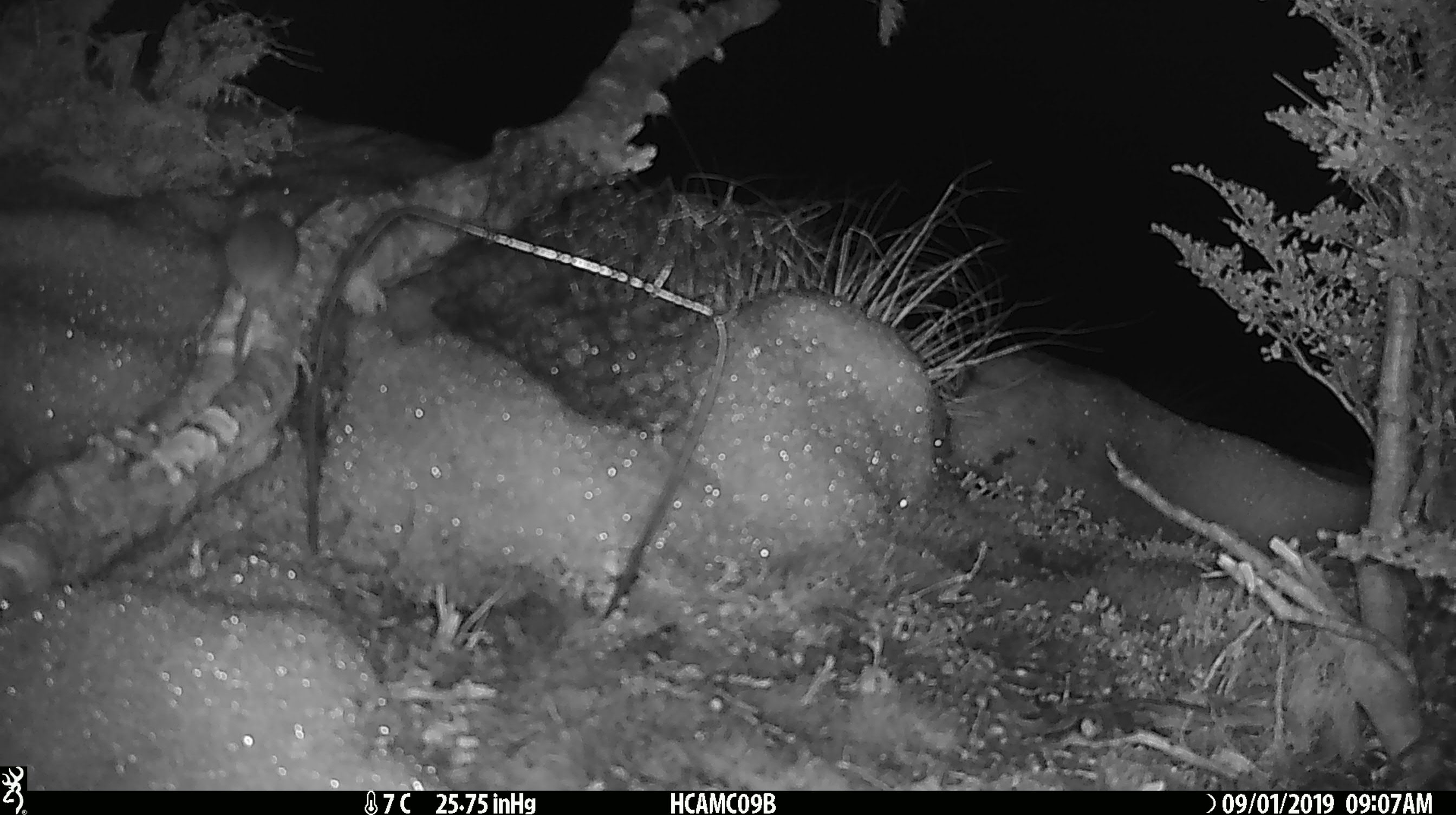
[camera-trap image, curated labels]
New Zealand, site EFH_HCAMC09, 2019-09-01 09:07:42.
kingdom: Animalia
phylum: Chordata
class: Mammalia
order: Rodentia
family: Muridae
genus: Mus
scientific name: Mus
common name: mouse